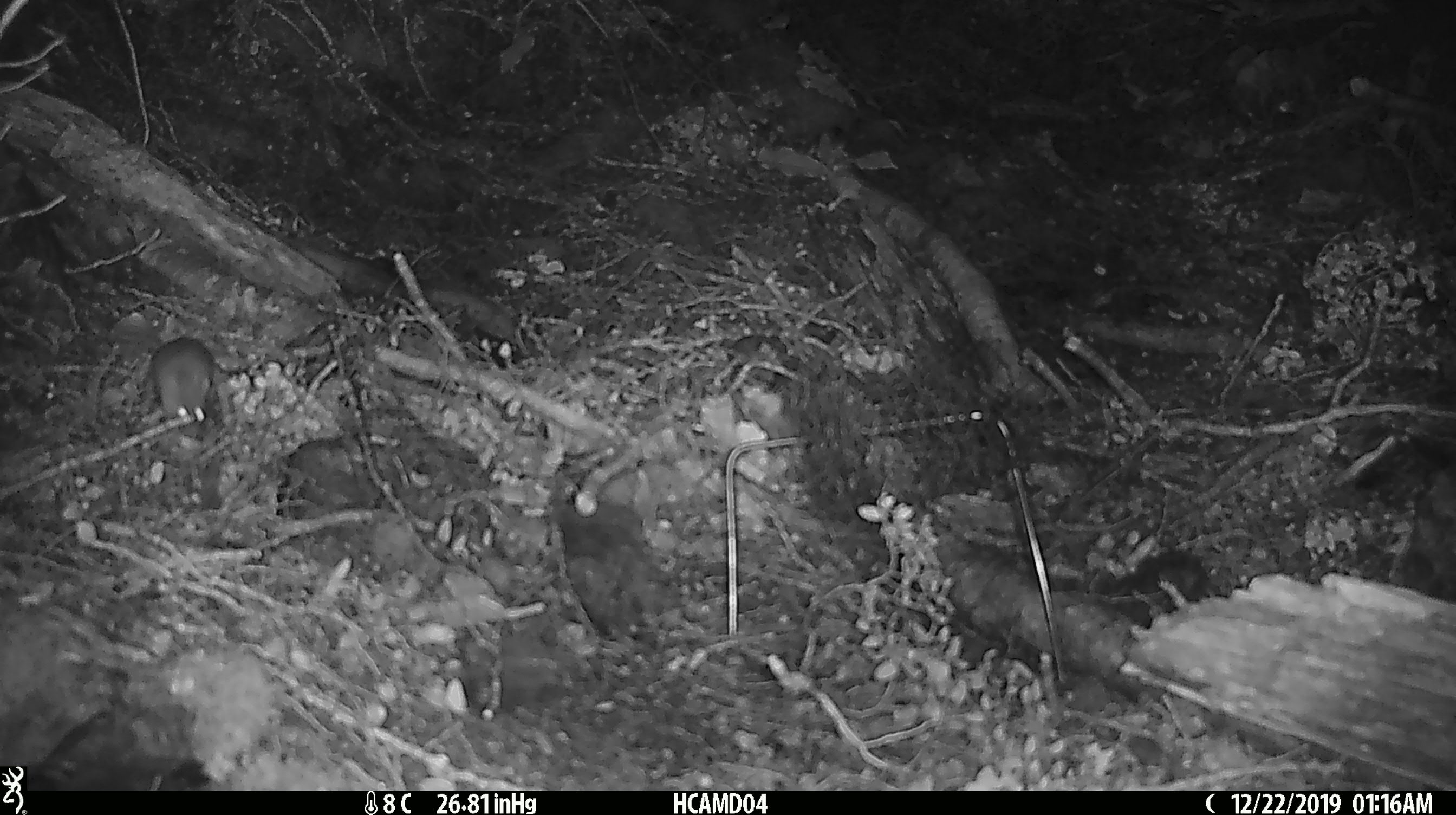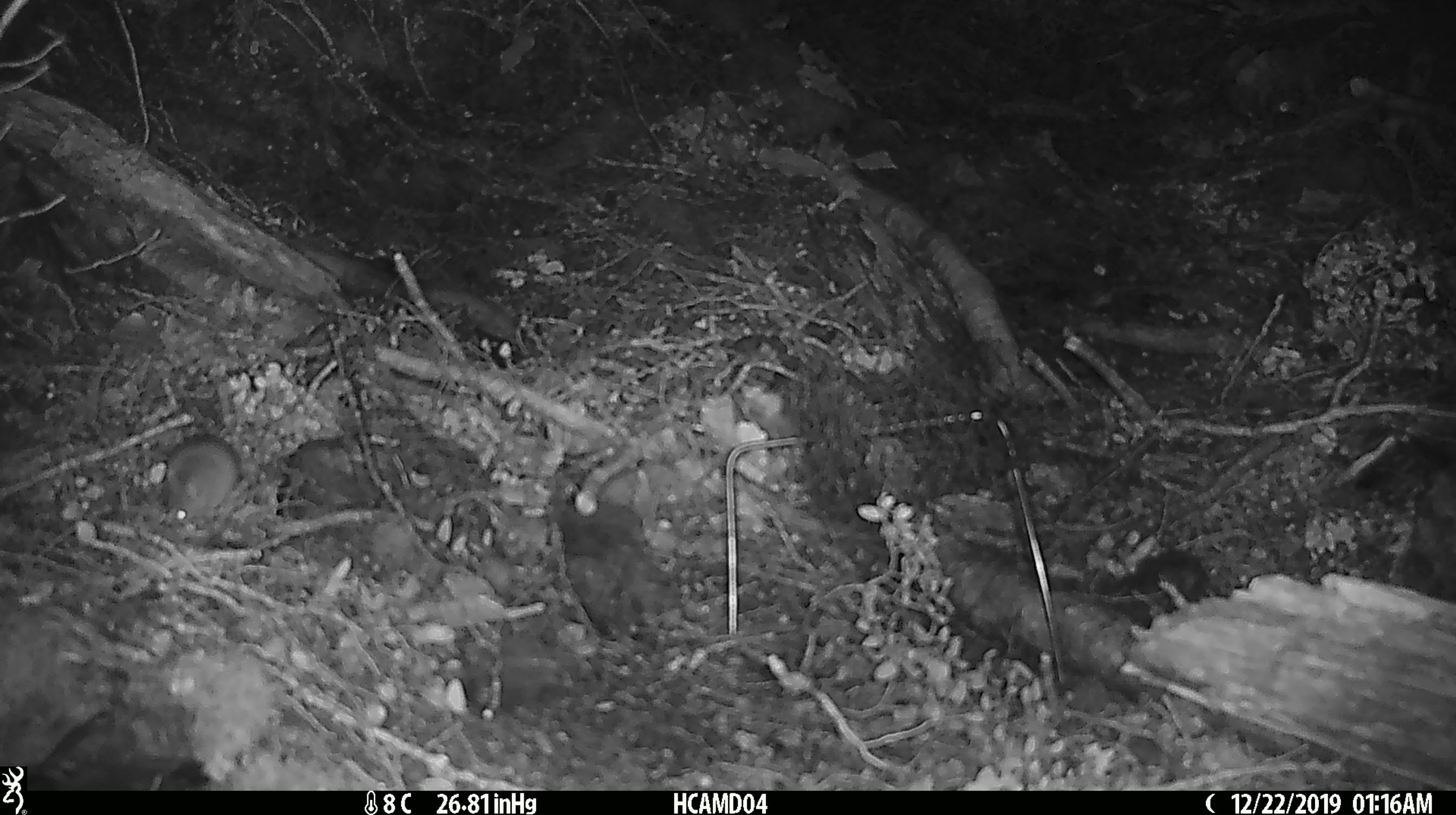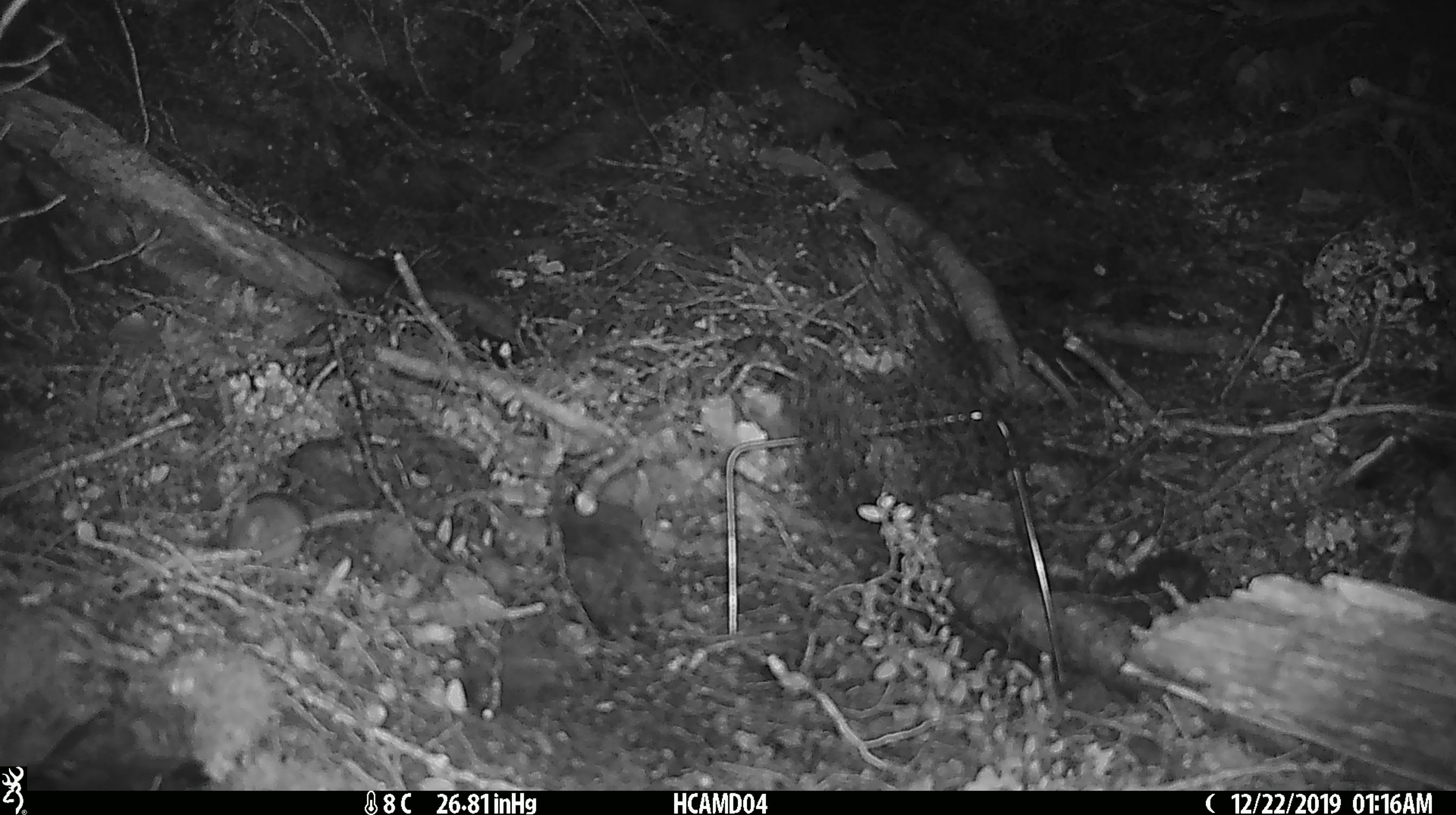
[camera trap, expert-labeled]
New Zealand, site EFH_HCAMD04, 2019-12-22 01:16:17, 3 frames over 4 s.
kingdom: Animalia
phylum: Chordata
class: Mammalia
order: Rodentia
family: Muridae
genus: Mus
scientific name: Mus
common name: mouse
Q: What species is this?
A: Mouse (Mus).